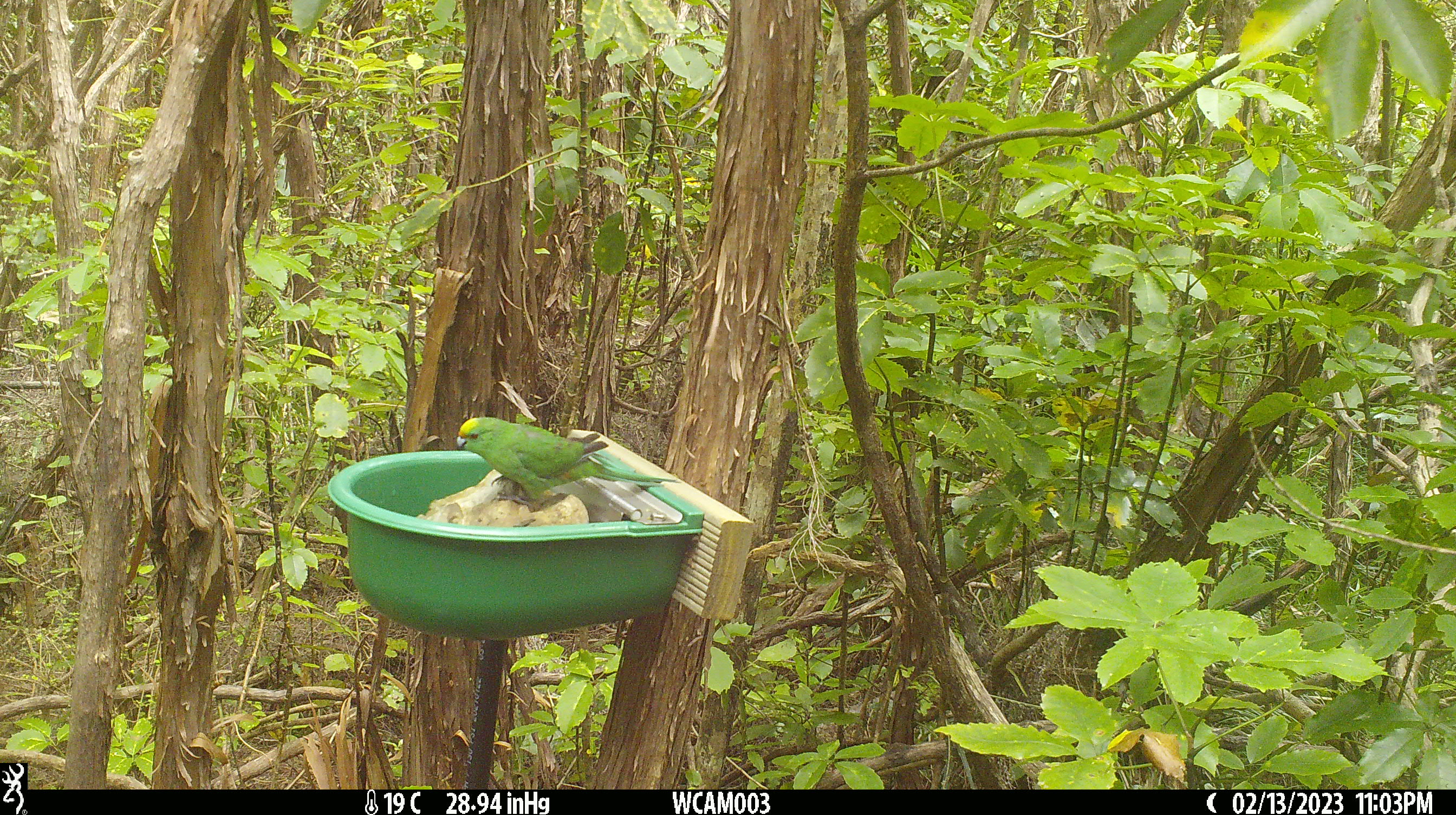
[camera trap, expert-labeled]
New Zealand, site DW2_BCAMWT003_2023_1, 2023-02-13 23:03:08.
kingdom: Animalia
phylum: Chordata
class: Aves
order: Psittaciformes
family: Psittaculidae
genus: Cyanoramphus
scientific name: Cyanoramphus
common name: parakeet